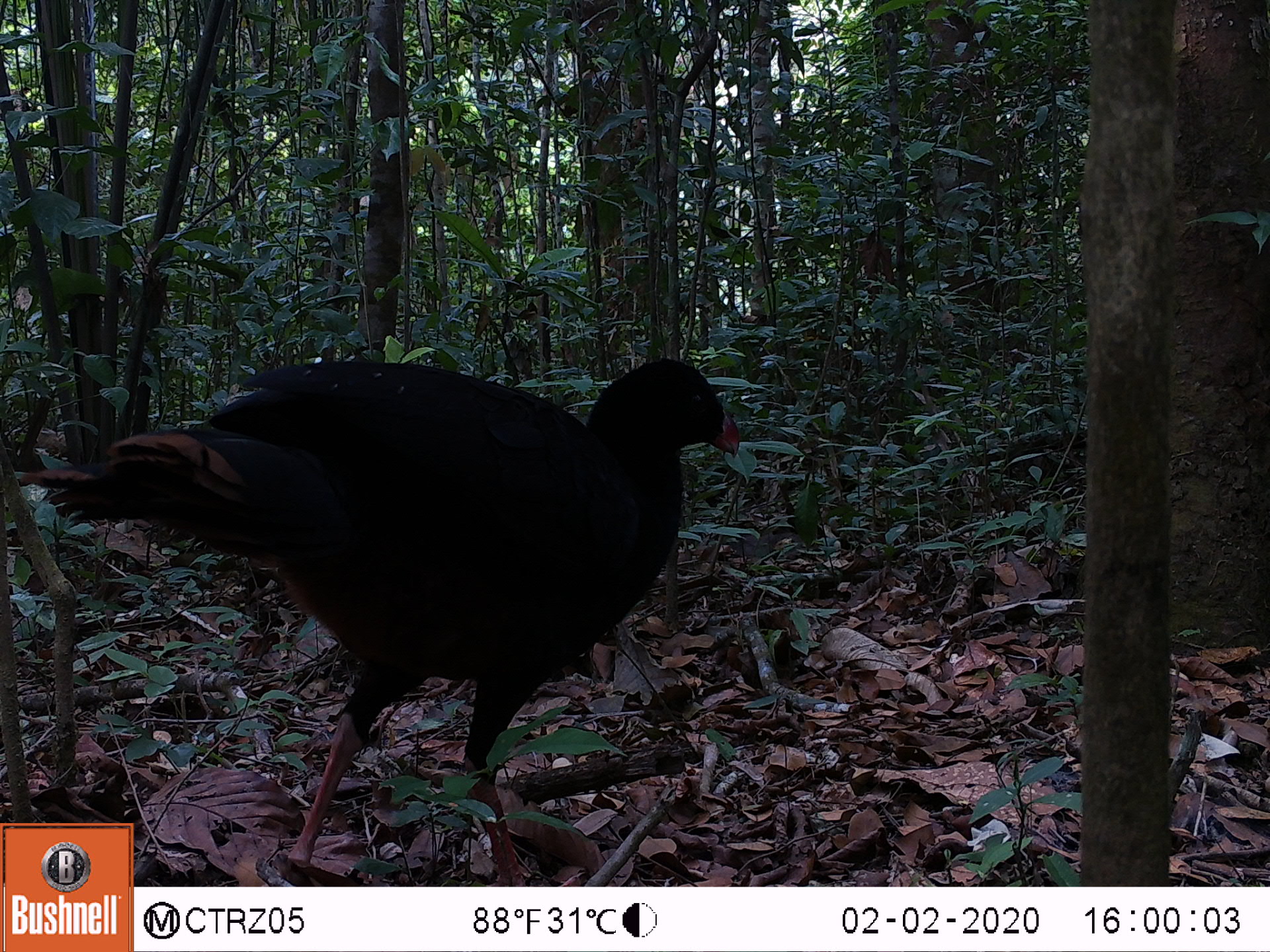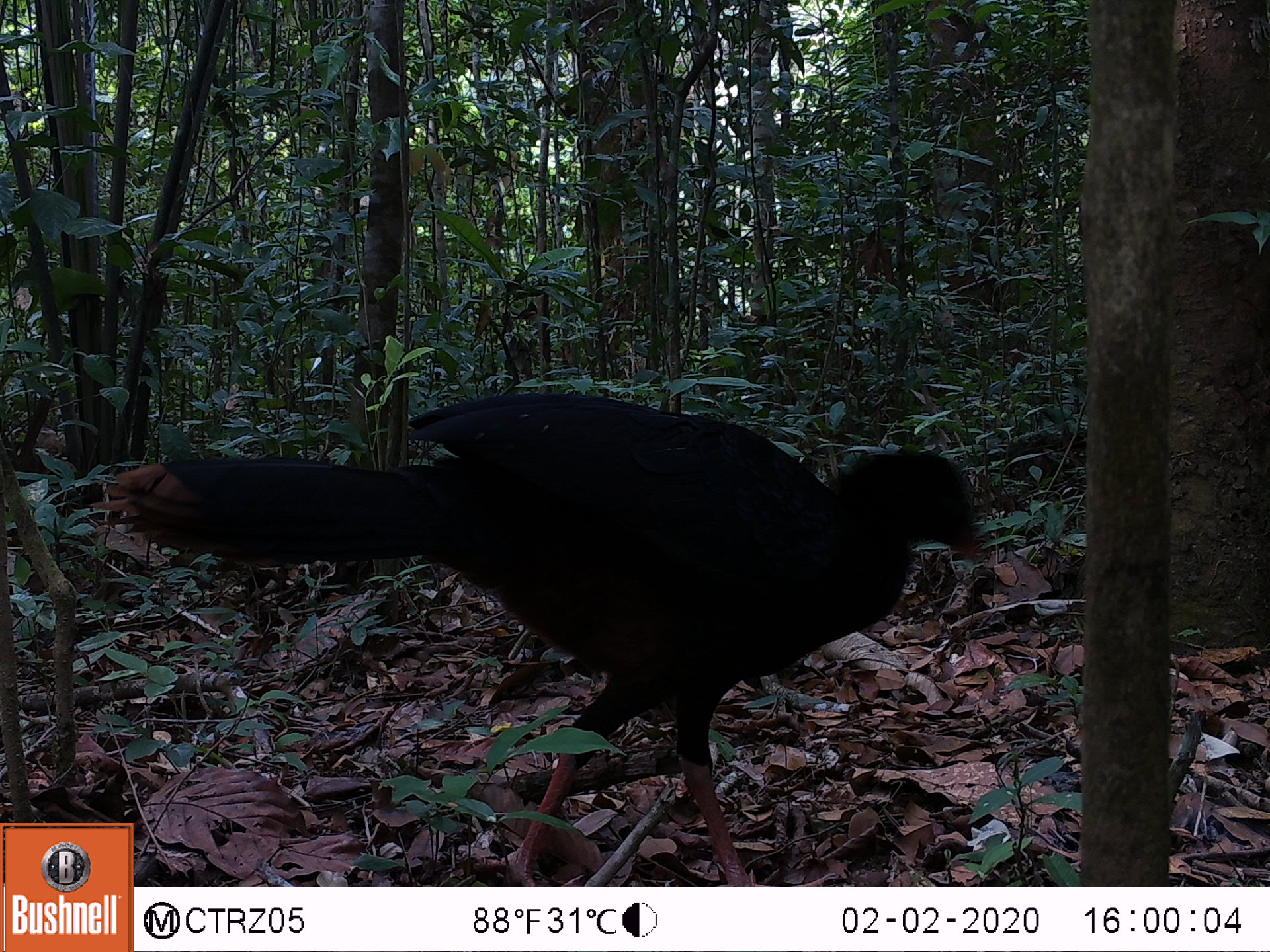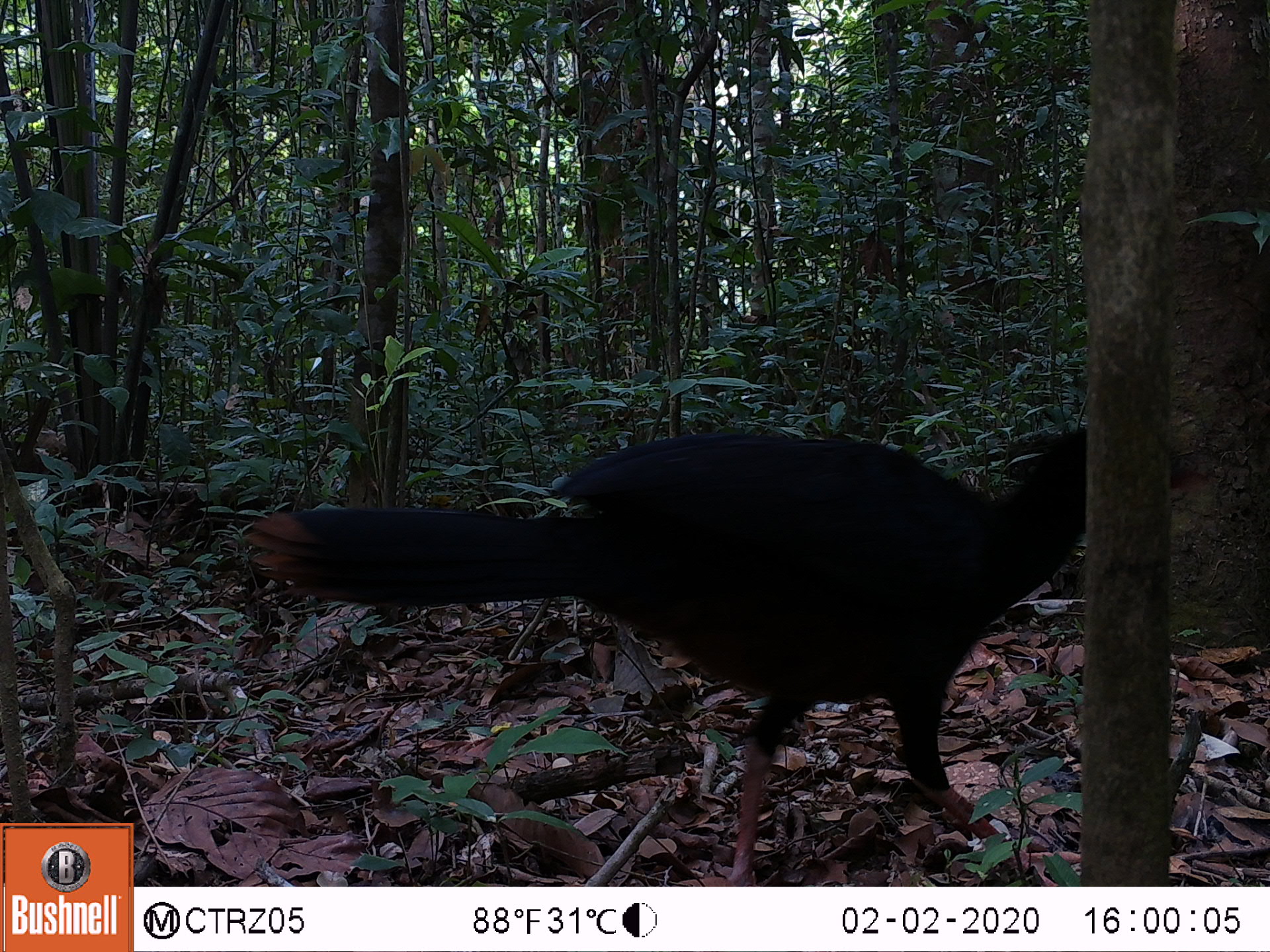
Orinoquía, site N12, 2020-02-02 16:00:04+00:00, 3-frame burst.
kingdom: Animalia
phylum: Chordata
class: Aves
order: Galliformes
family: Cracidae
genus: Mitu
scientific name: Mitu salvini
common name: salvin's currasow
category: salvins curassow